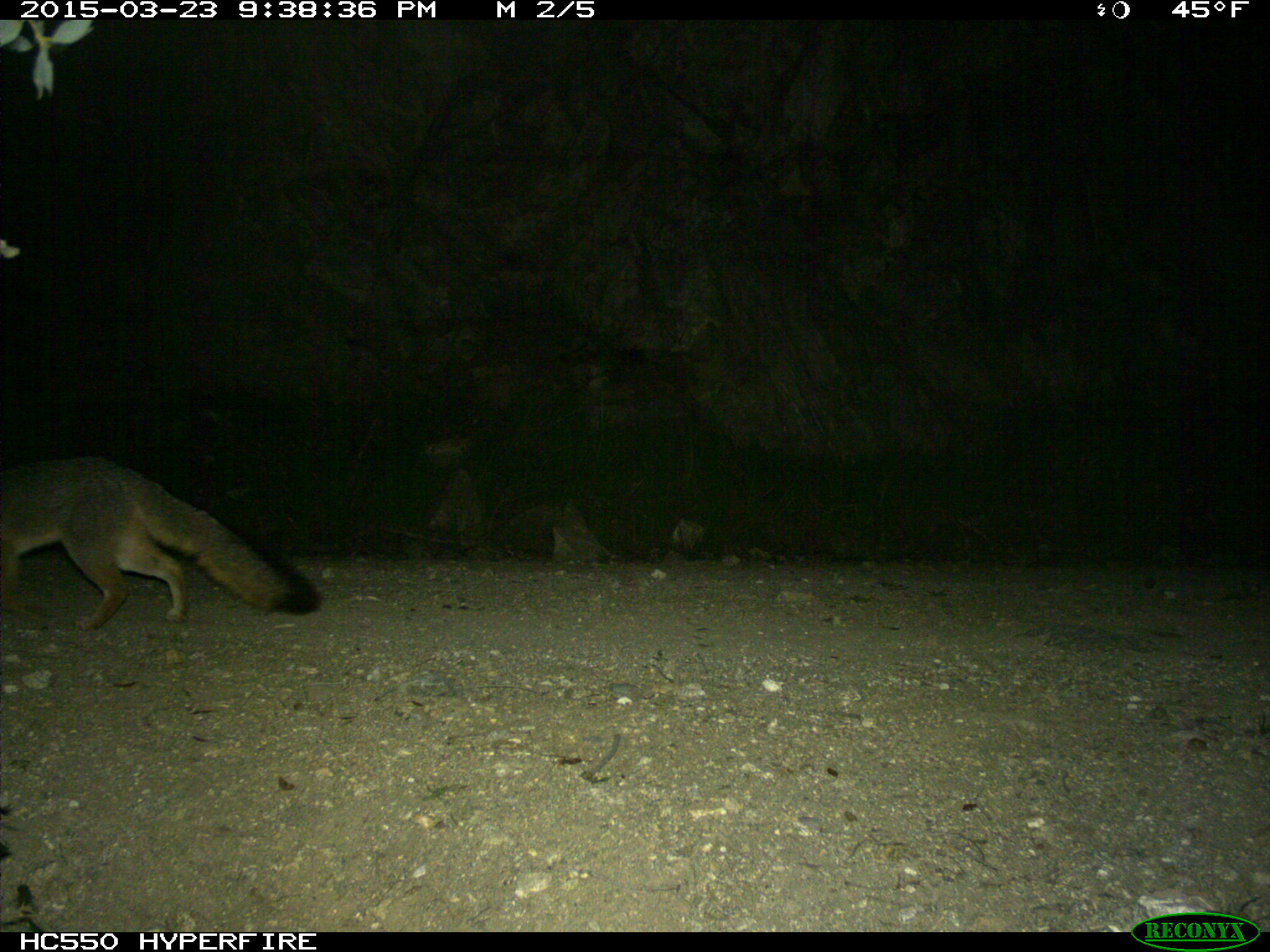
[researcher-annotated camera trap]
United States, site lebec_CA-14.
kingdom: Animalia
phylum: Chordata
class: Mammalia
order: Carnivora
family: Canidae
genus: Urocyon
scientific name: Urocyon cinereoargenteus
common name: gray fox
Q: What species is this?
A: Urocyon cinereoargenteus (gray fox).